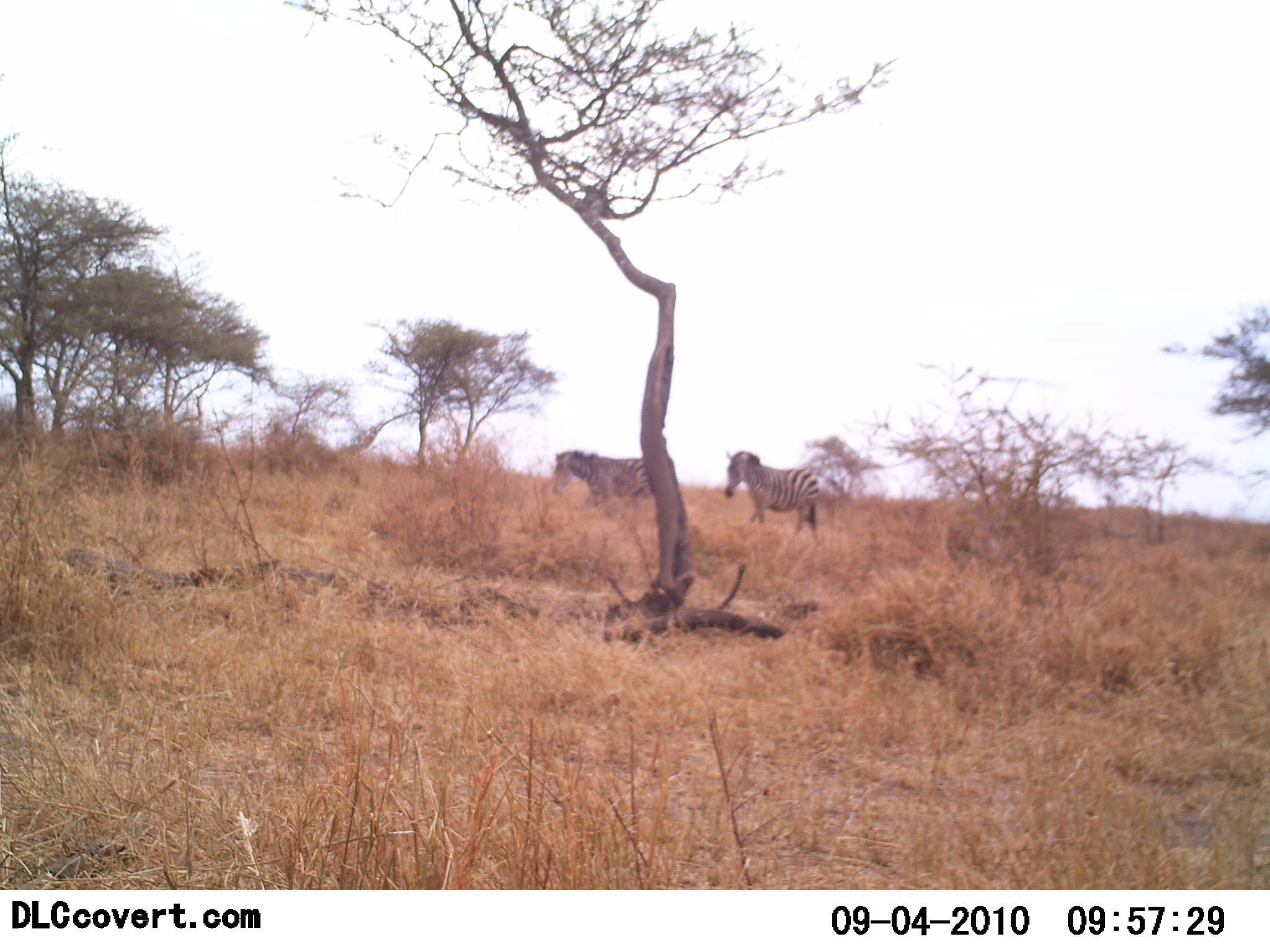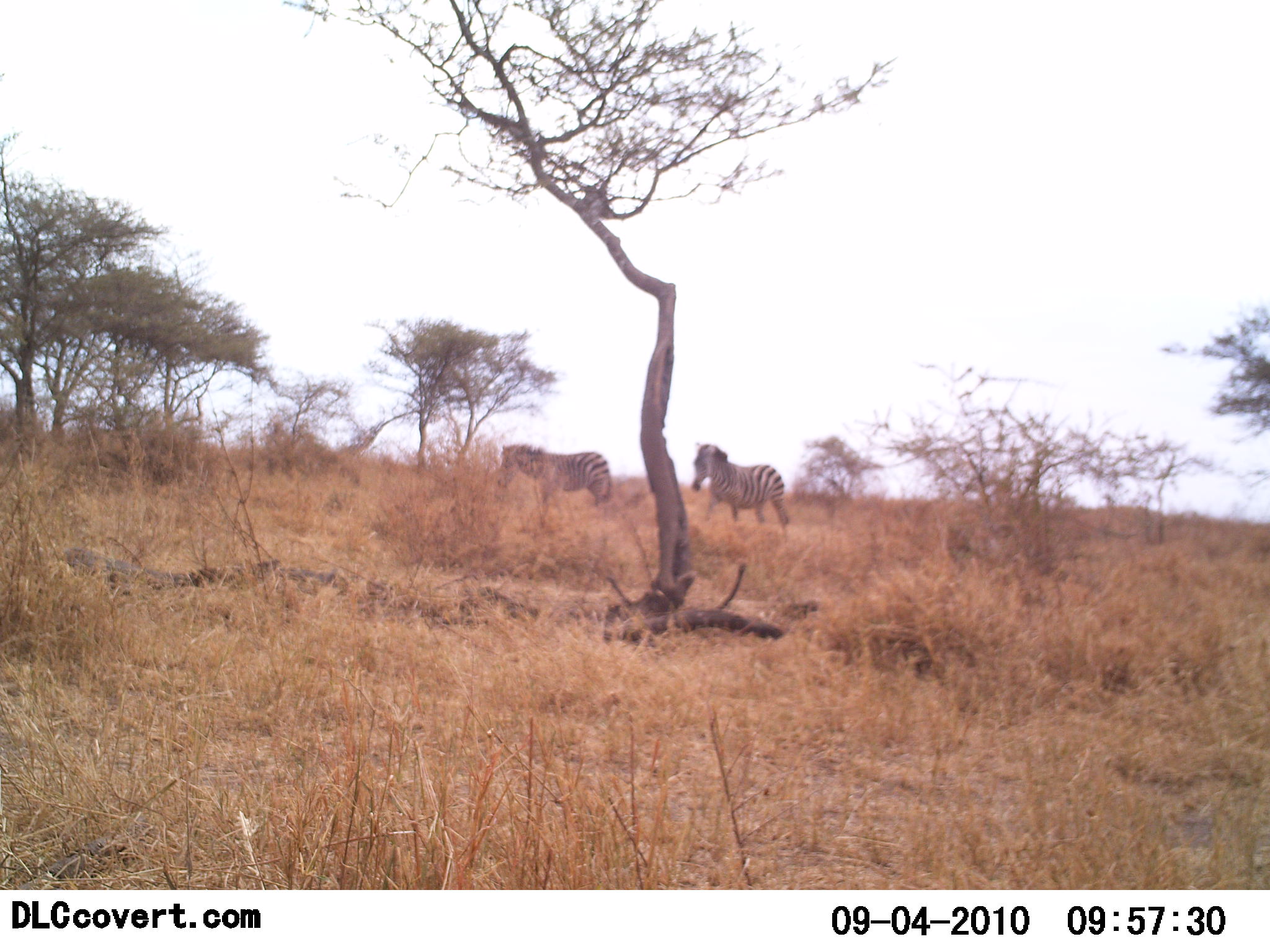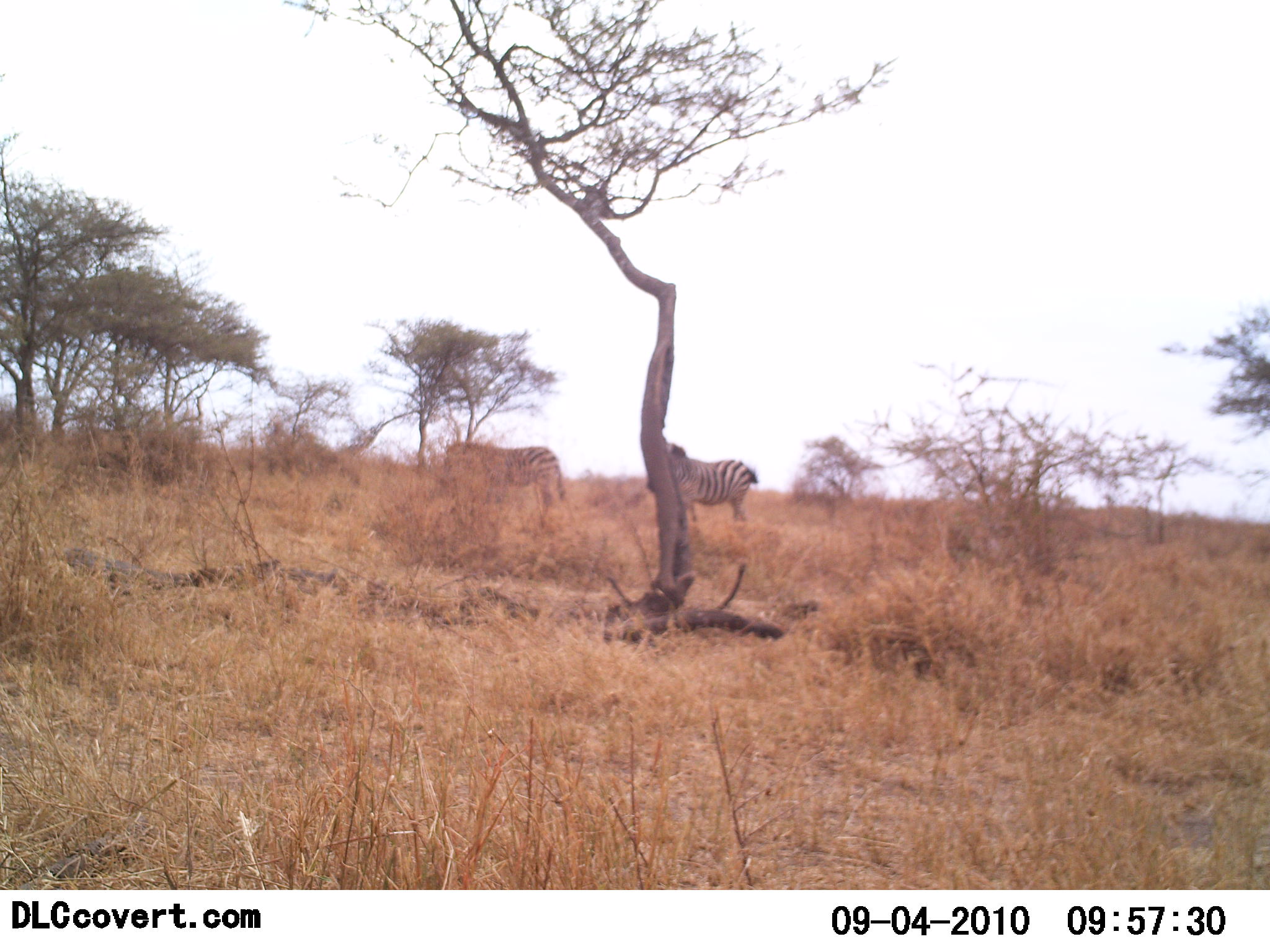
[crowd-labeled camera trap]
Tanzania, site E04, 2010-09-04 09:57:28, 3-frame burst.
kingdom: Animalia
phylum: Chordata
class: Mammalia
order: Perissodactyla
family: Equidae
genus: Equus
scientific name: Equus quagga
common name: plains zebra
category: zebra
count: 2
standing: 0%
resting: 0%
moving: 100%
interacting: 0%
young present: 0%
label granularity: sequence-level